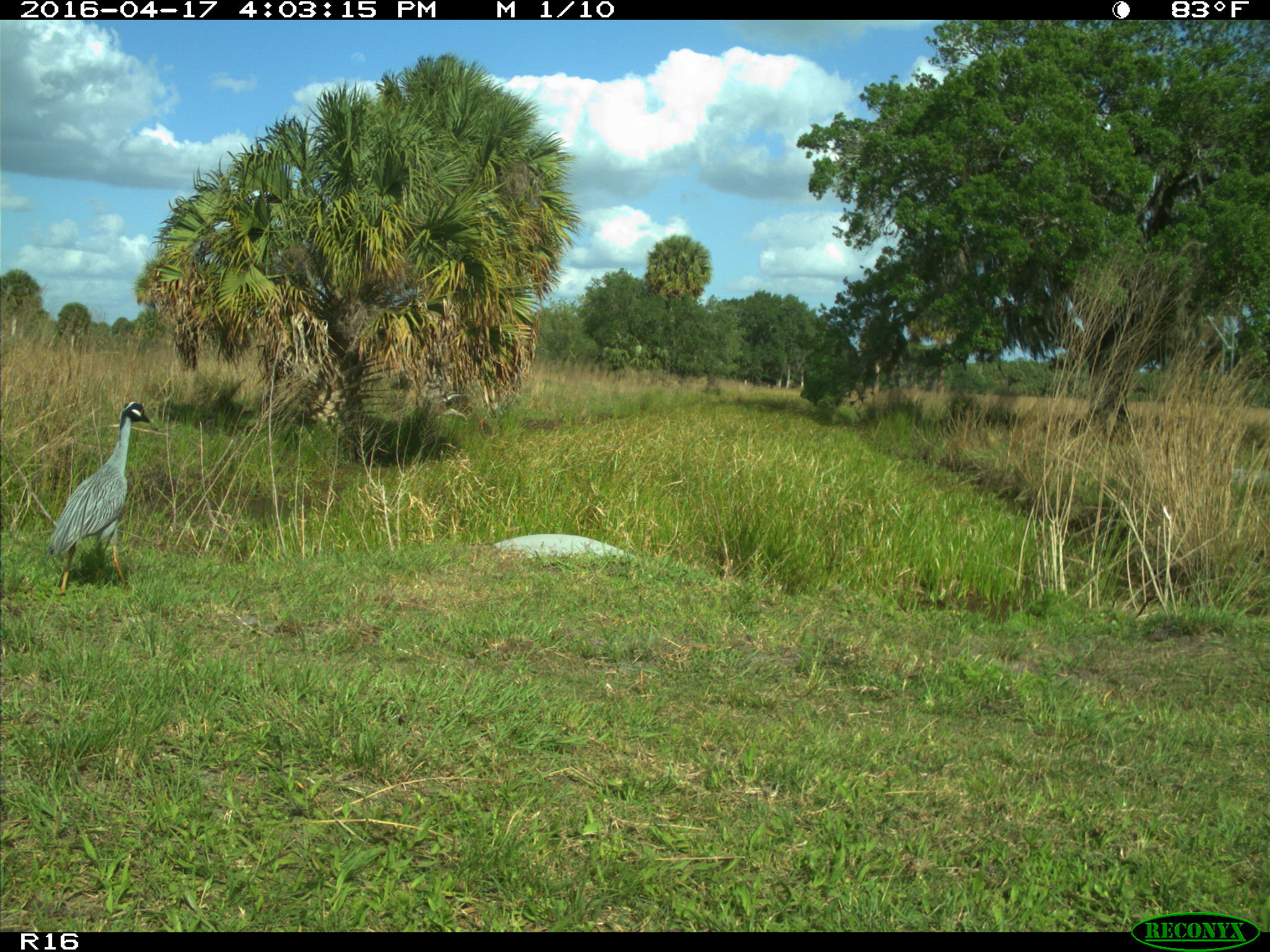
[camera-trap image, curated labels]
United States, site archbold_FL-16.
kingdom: Animalia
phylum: Chordata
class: Aves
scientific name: Aves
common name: birds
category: unidentified bird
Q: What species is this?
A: Unidentified bird (birds) (Aves).